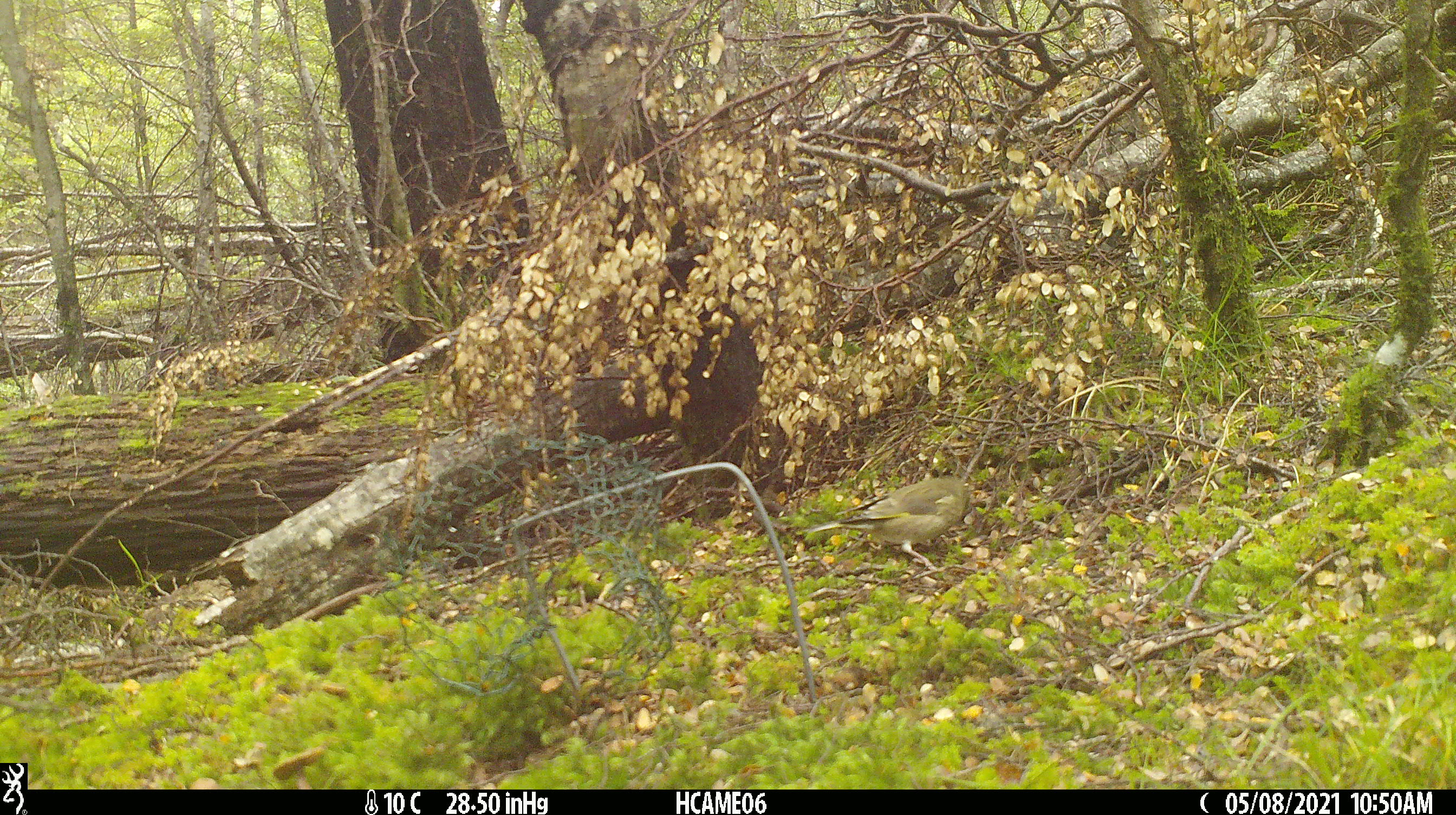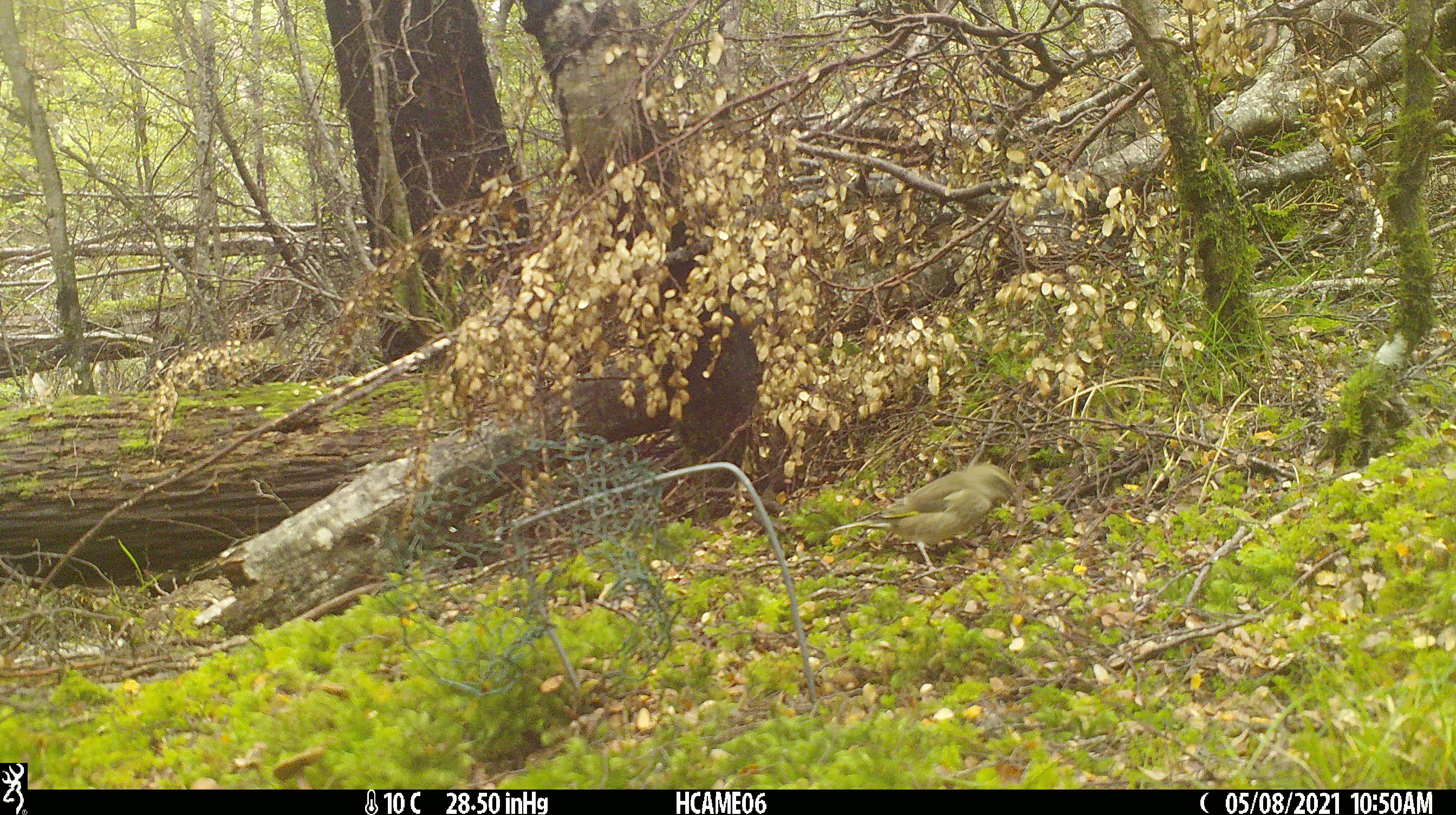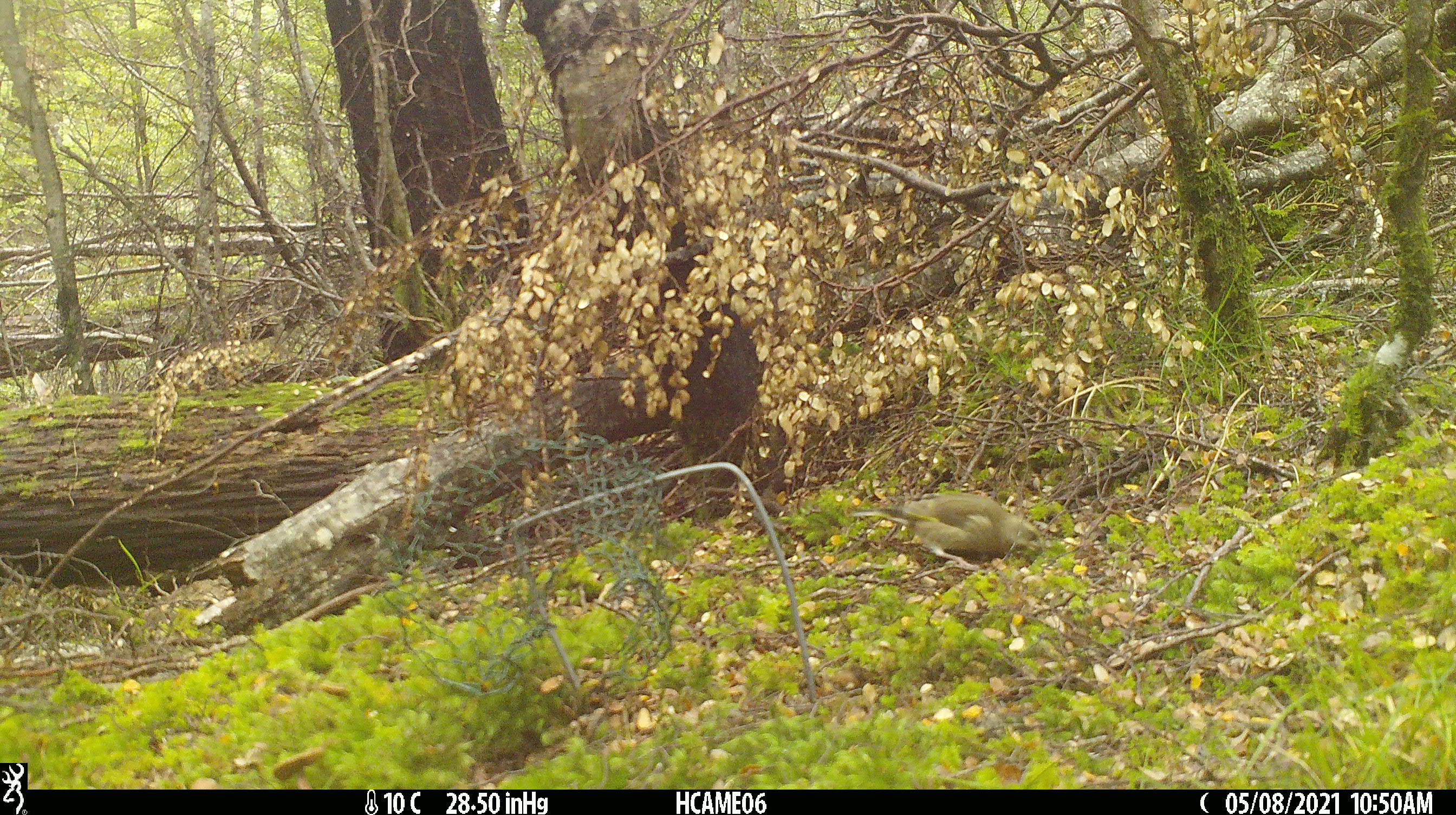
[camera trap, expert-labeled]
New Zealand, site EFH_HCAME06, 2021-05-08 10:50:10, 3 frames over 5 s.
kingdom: Animalia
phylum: Chordata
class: Aves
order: Passeriformes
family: Fringillidae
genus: Fringilla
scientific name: Fringilla coelebs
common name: common chaffinch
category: chaffinch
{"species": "chaffinch (common chaffinch) (Fringilla coelebs)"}